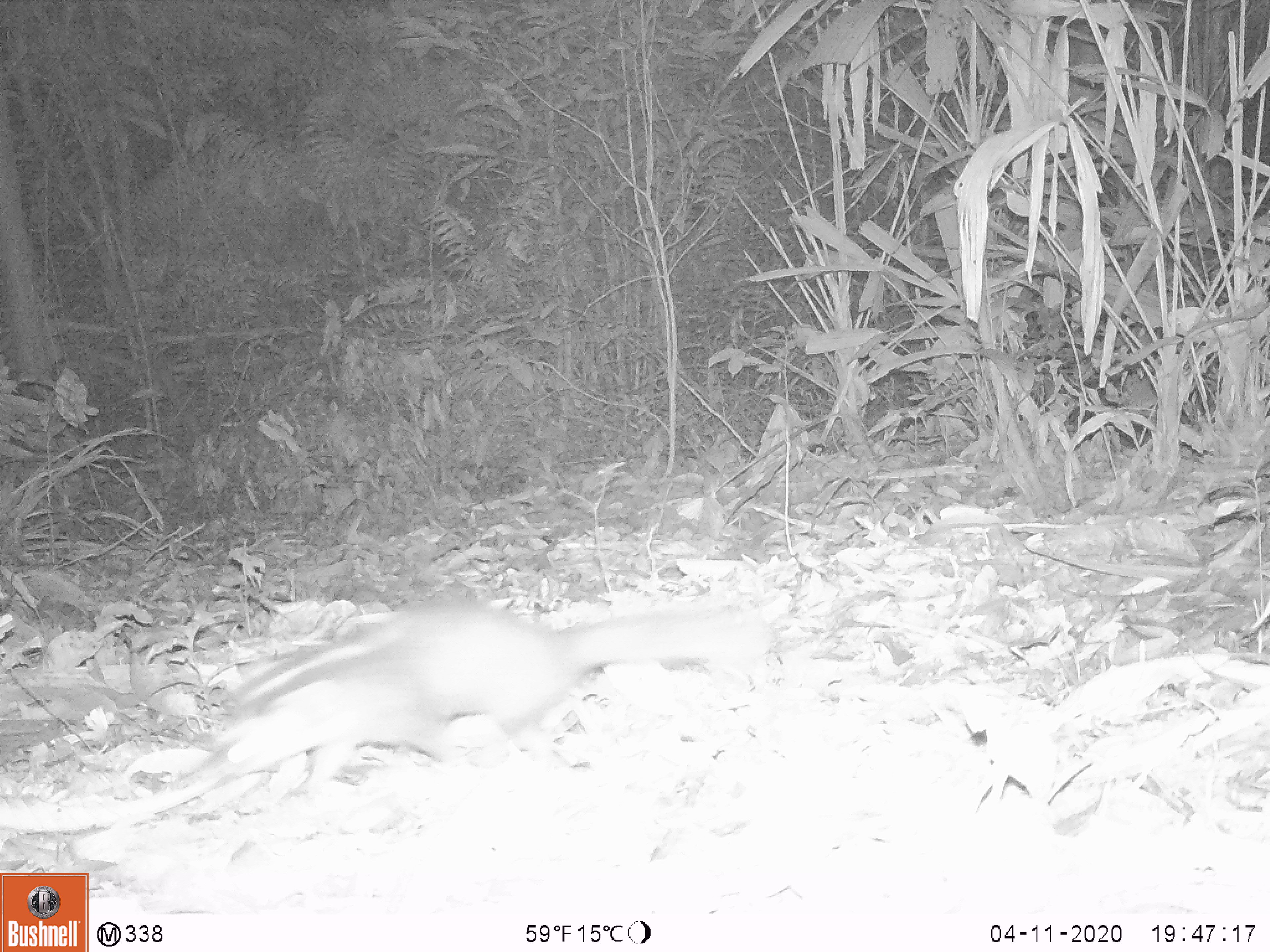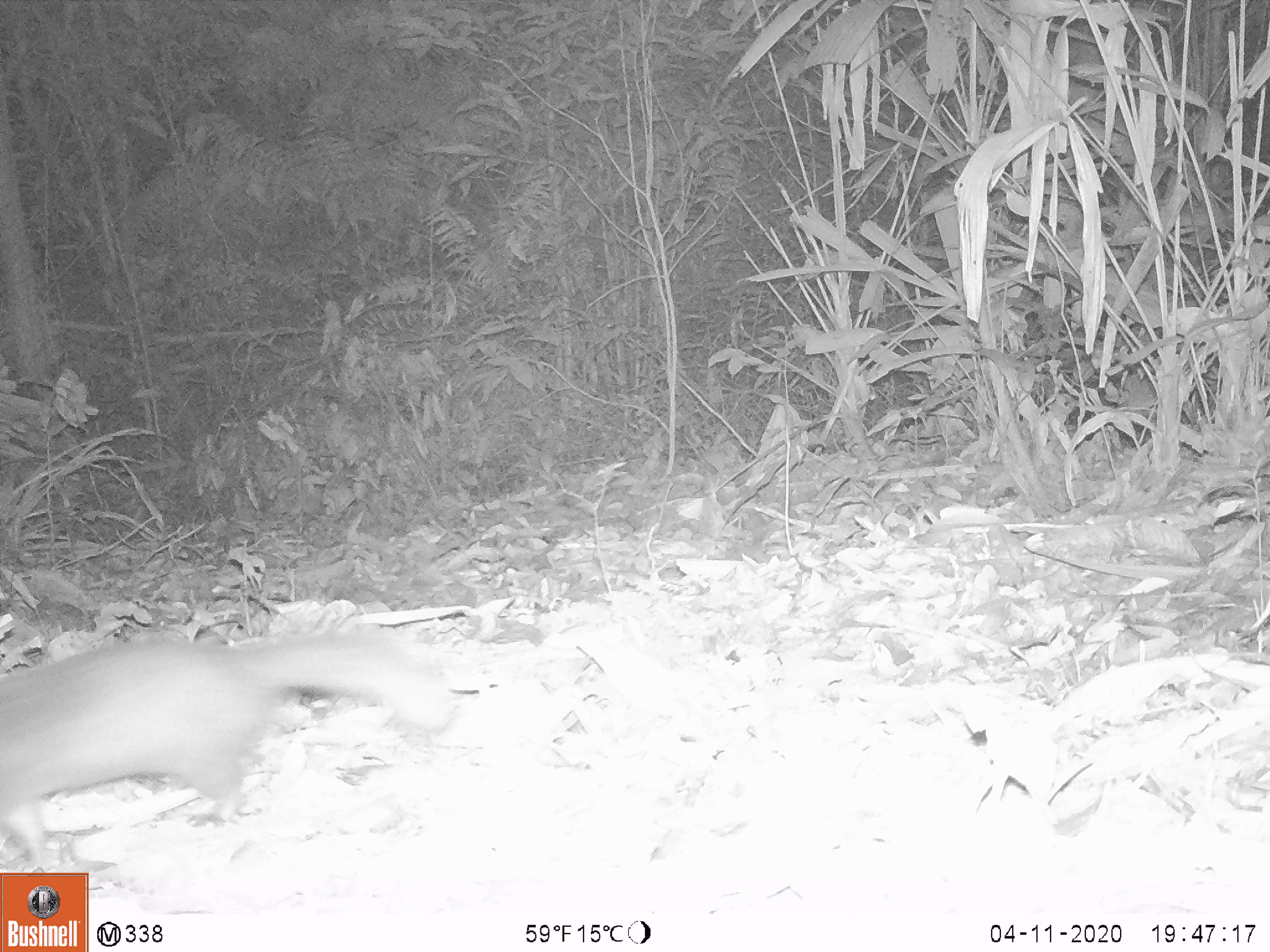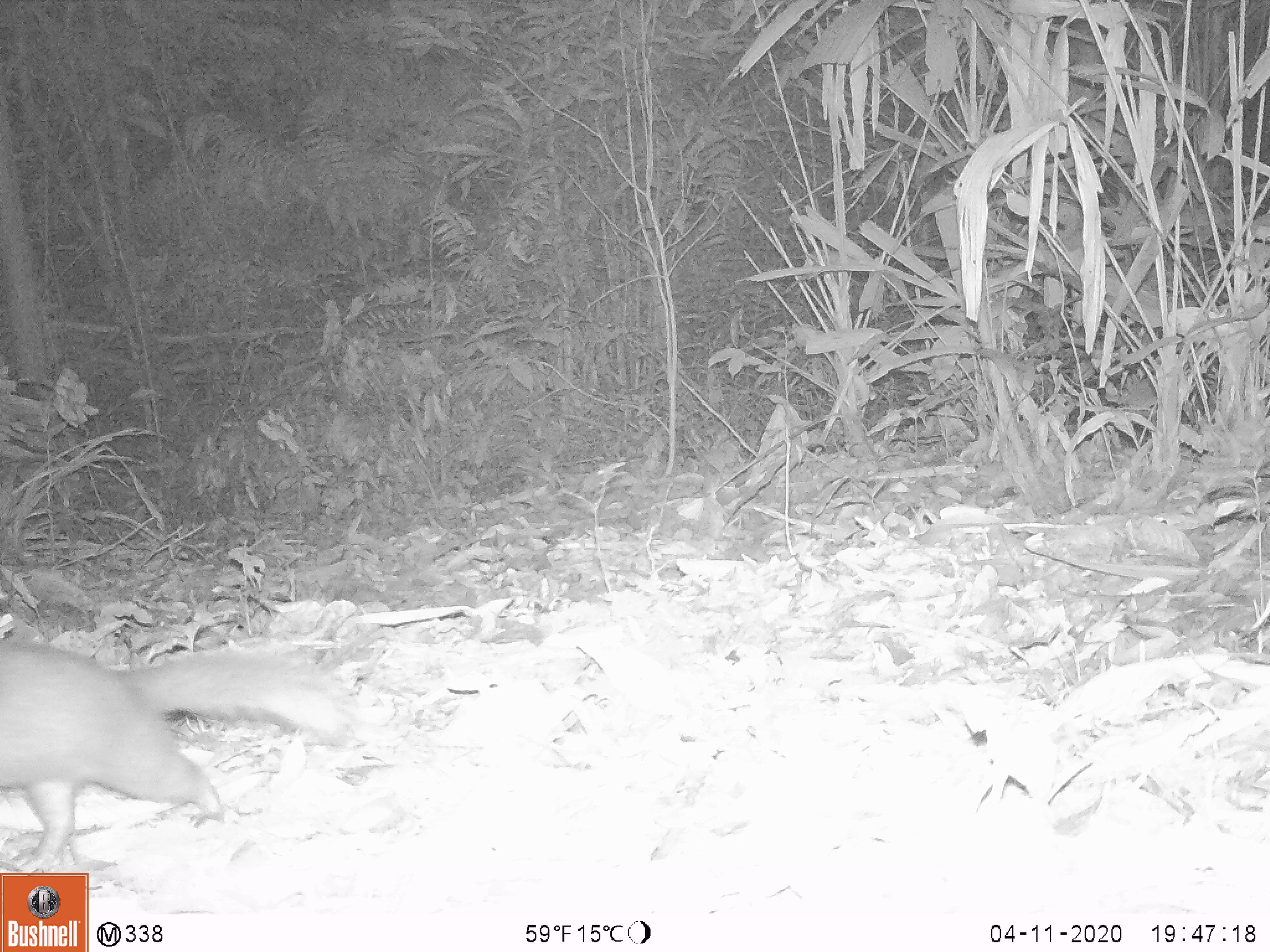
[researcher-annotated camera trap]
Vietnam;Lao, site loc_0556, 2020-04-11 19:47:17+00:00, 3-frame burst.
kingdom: Animalia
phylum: Chordata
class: Mammalia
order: Carnivora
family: Mustelidae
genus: Melogale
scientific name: Melogale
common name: ferret badger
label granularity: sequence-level